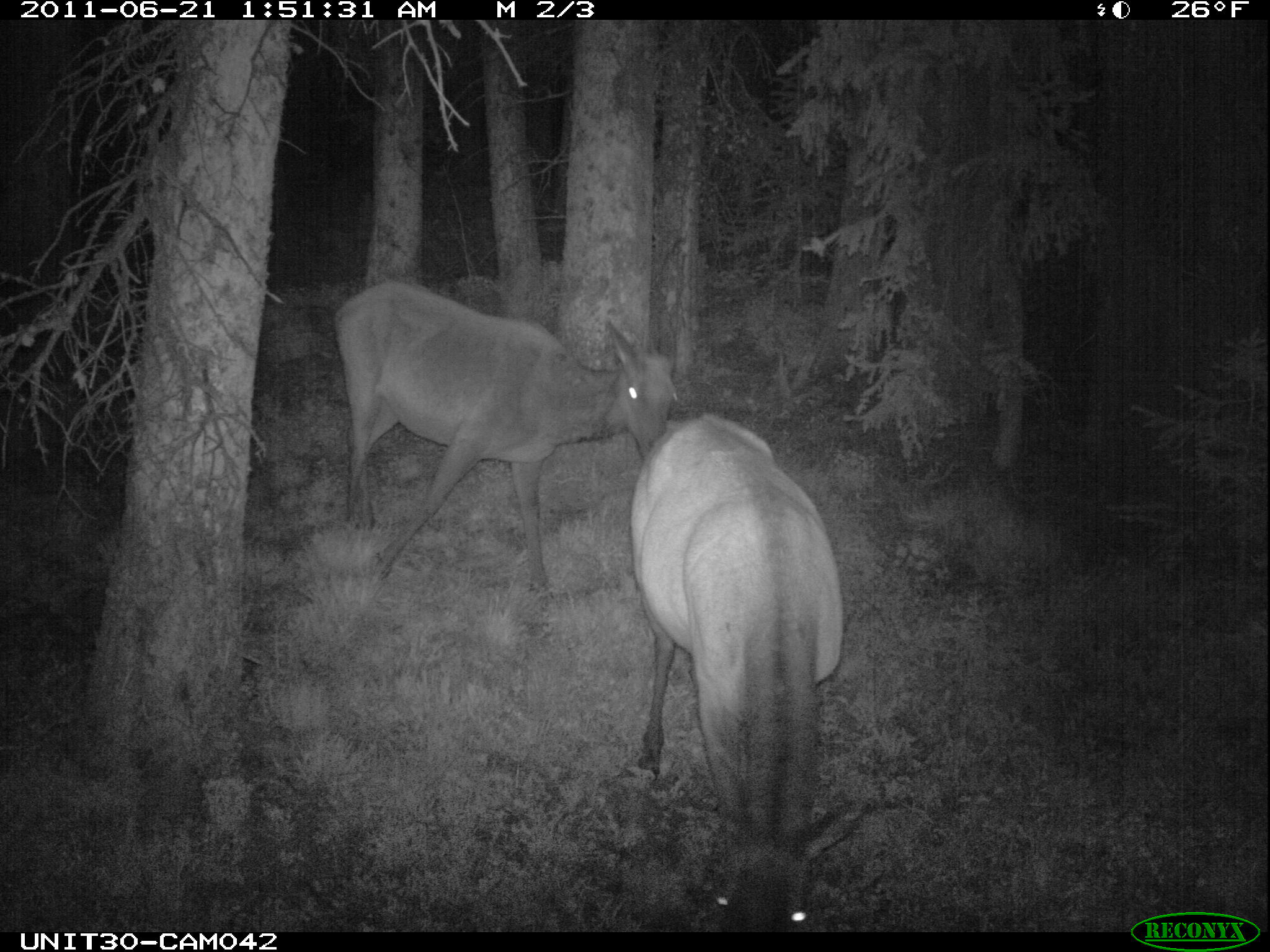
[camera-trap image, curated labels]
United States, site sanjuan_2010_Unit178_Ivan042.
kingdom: Animalia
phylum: Chordata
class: Mammalia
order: Artiodactyla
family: Cervidae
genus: Cervus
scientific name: Cervus elaphus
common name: red deer